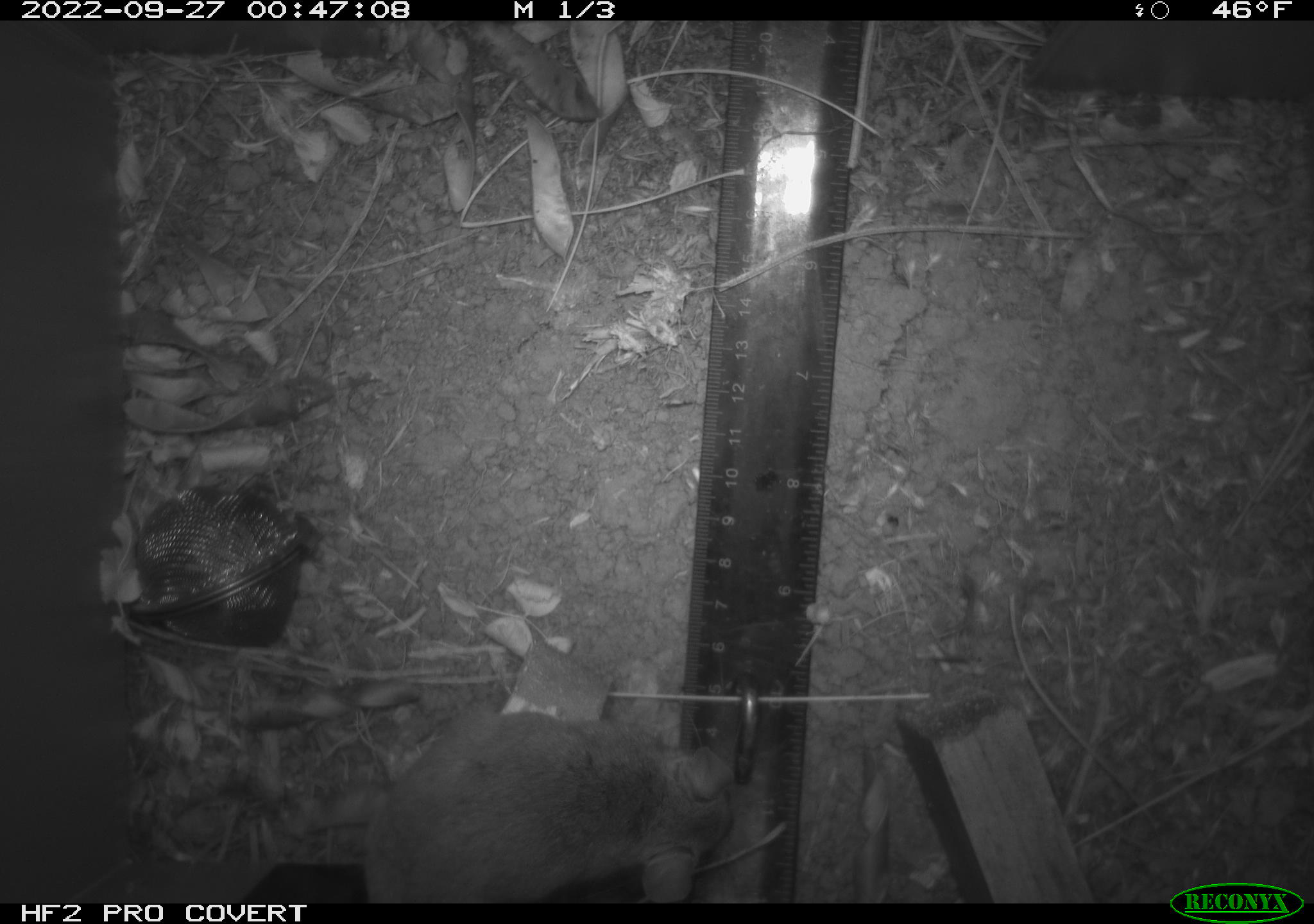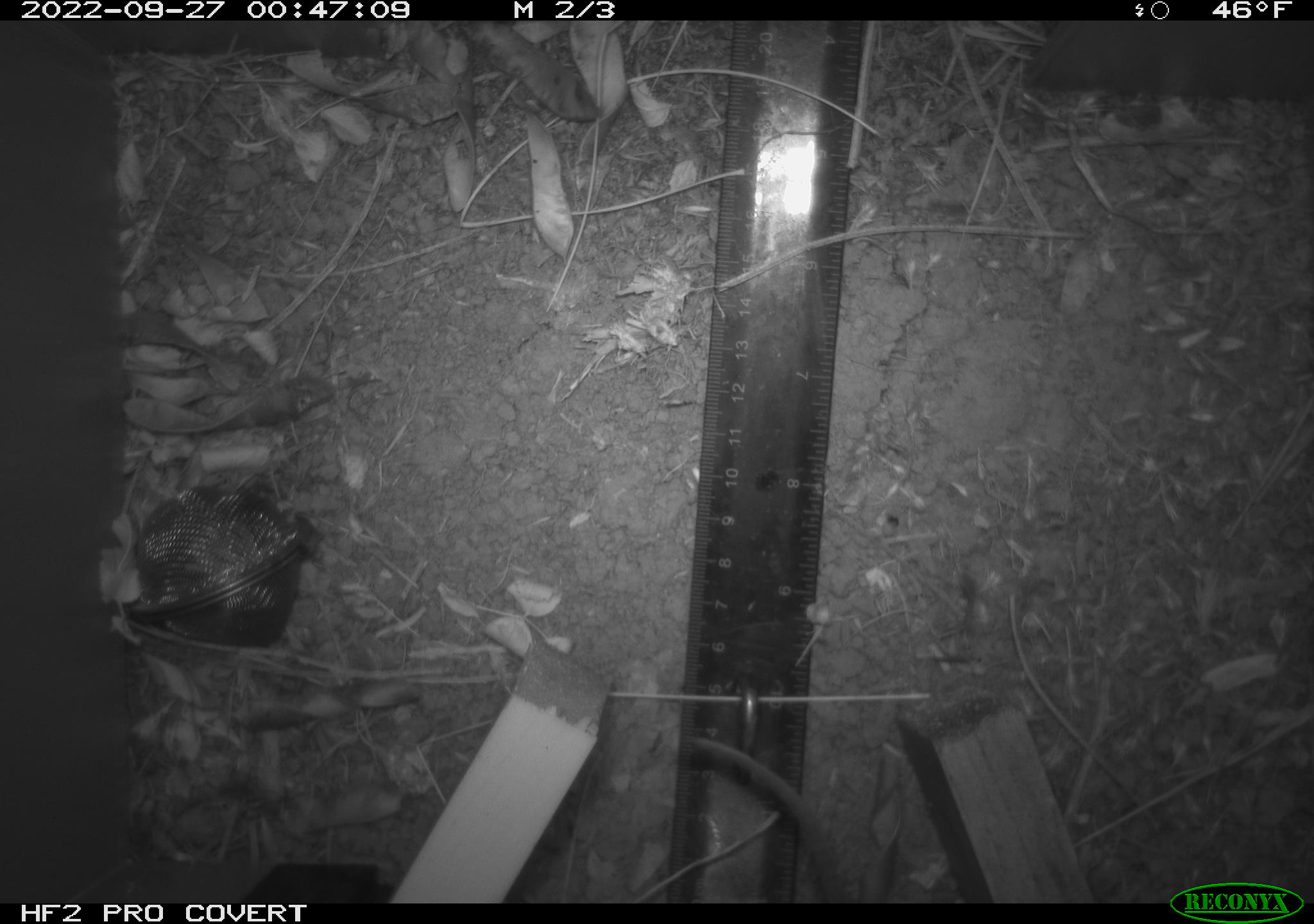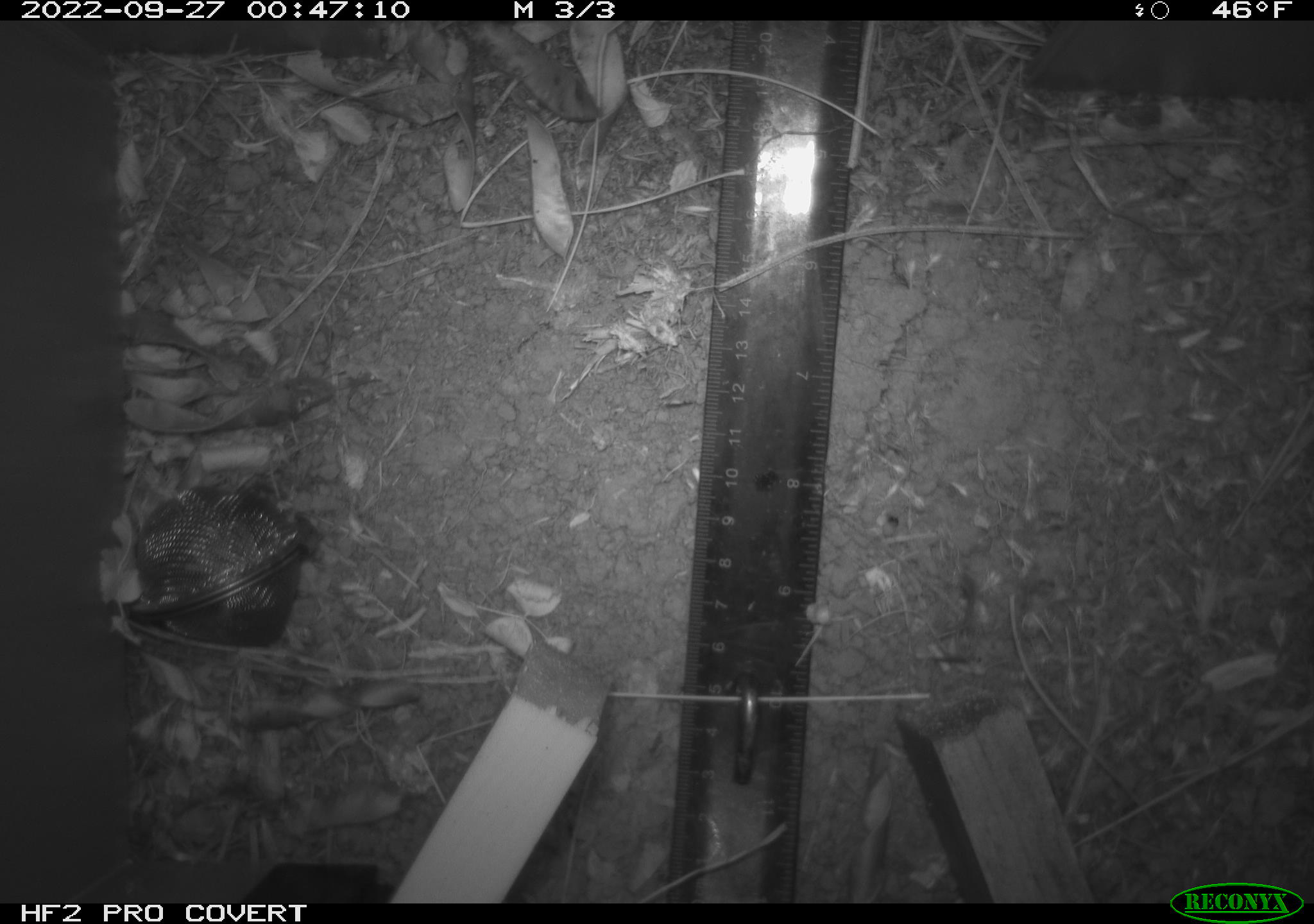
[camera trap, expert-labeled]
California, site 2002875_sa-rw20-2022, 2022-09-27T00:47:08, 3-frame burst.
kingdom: Animalia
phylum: Chordata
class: Mammalia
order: Rodentia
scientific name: Rodentia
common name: mouse species